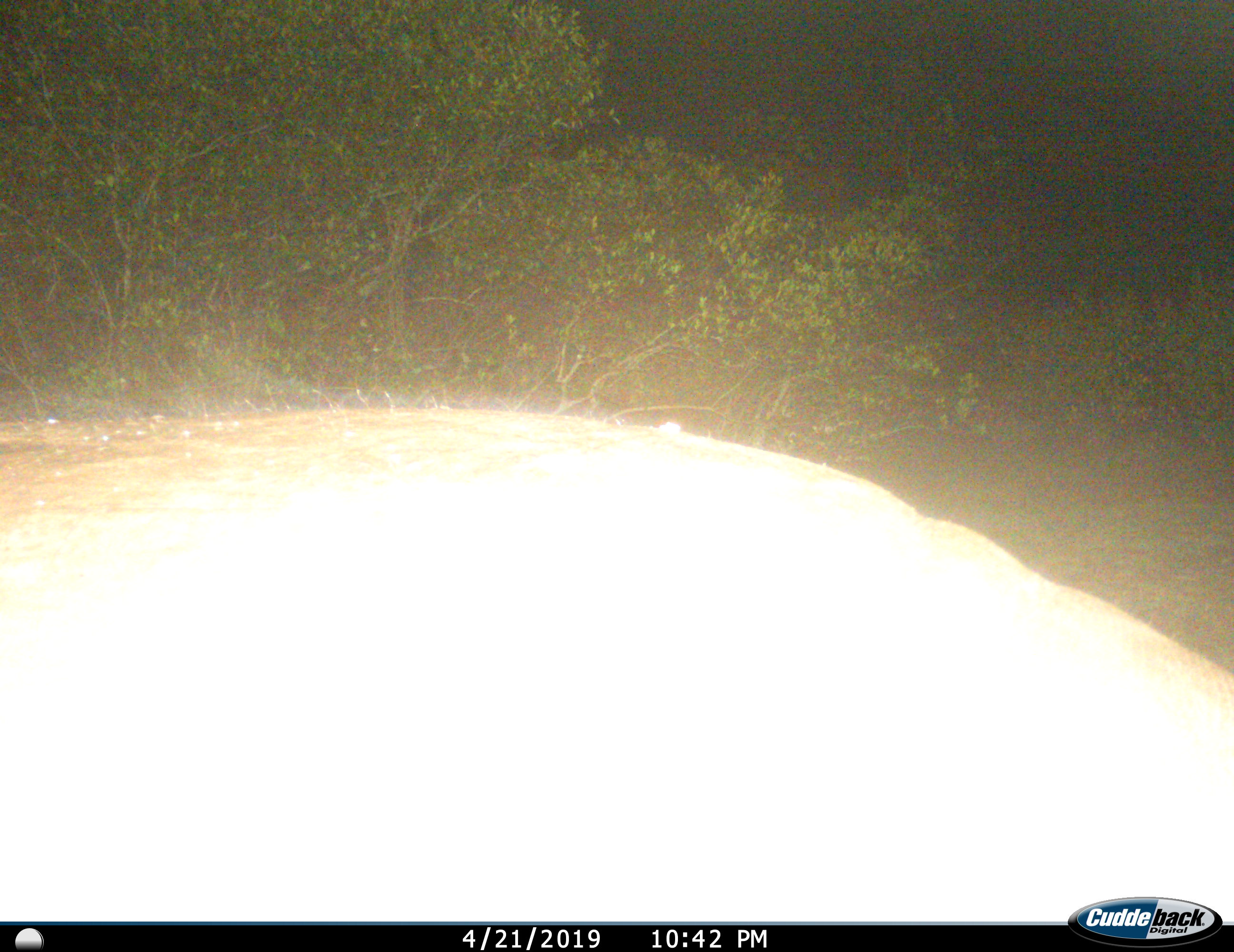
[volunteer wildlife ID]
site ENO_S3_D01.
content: unidentified animal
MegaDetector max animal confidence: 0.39